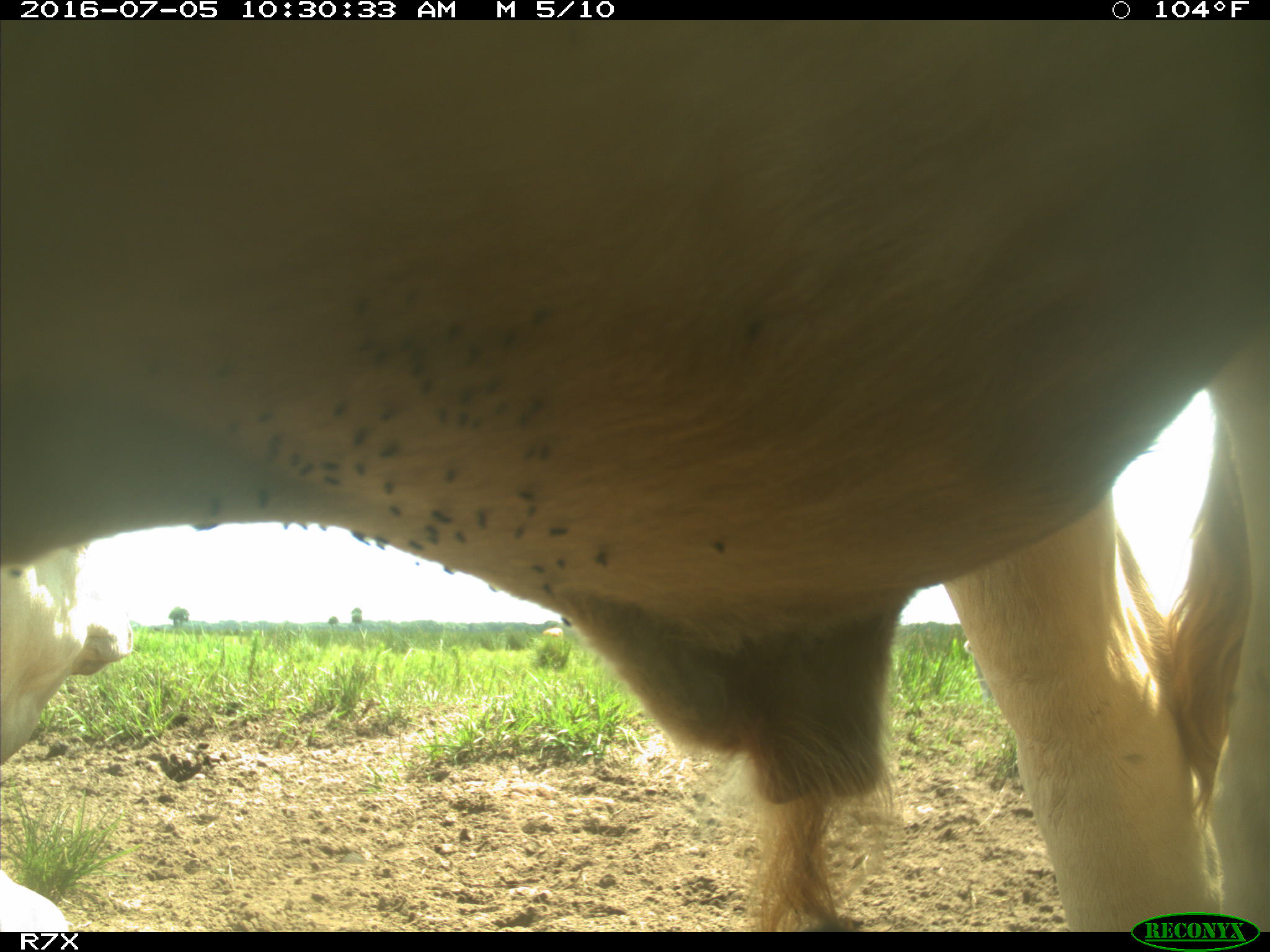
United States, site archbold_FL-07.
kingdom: Animalia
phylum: Chordata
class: Mammalia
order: Artiodactyla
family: Bovidae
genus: Bos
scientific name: Bos taurus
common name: domestic cow